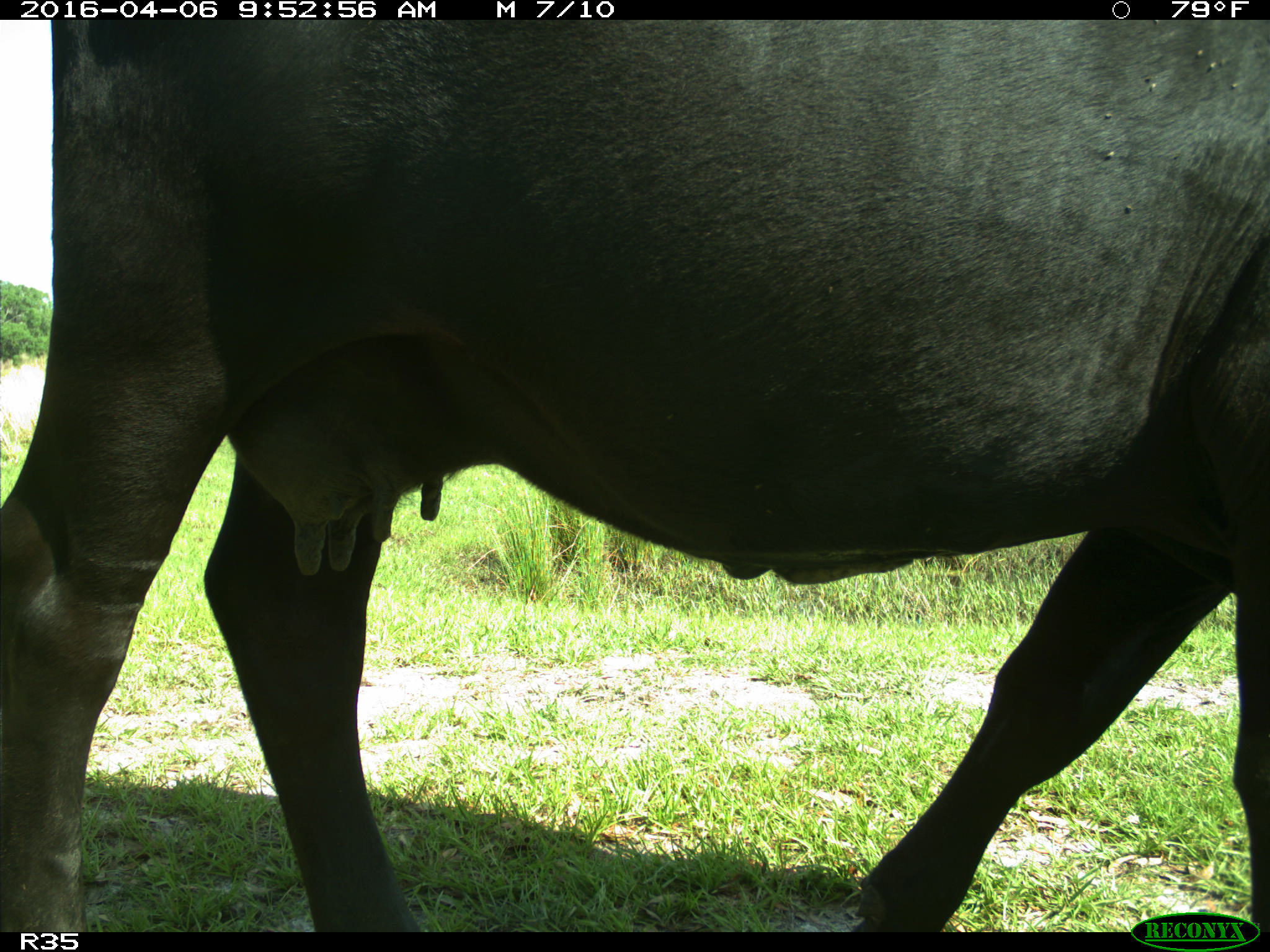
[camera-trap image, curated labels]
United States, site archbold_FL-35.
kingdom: Animalia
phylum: Chordata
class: Mammalia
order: Artiodactyla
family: Bovidae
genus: Bos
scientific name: Bos taurus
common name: domestic cow